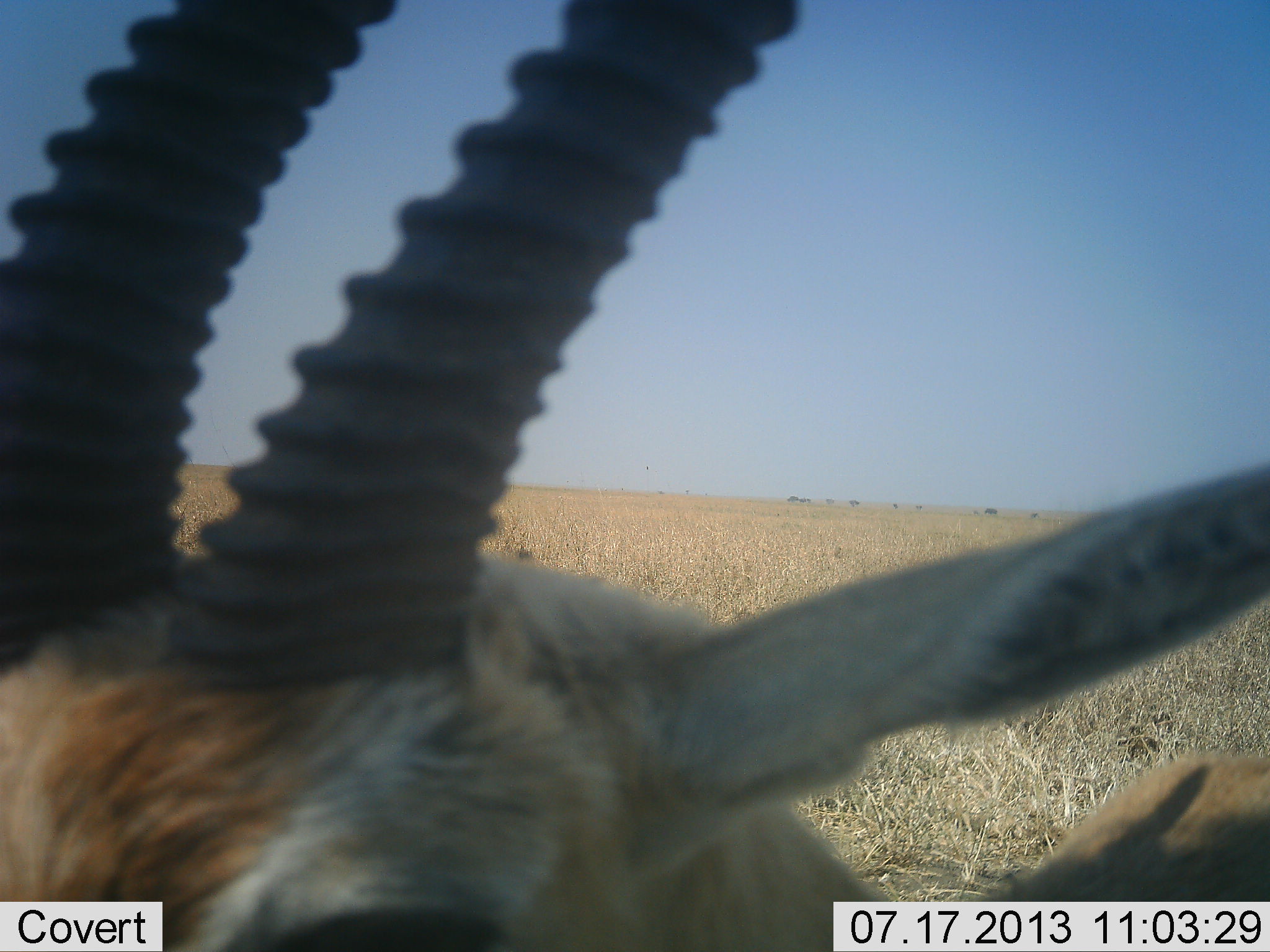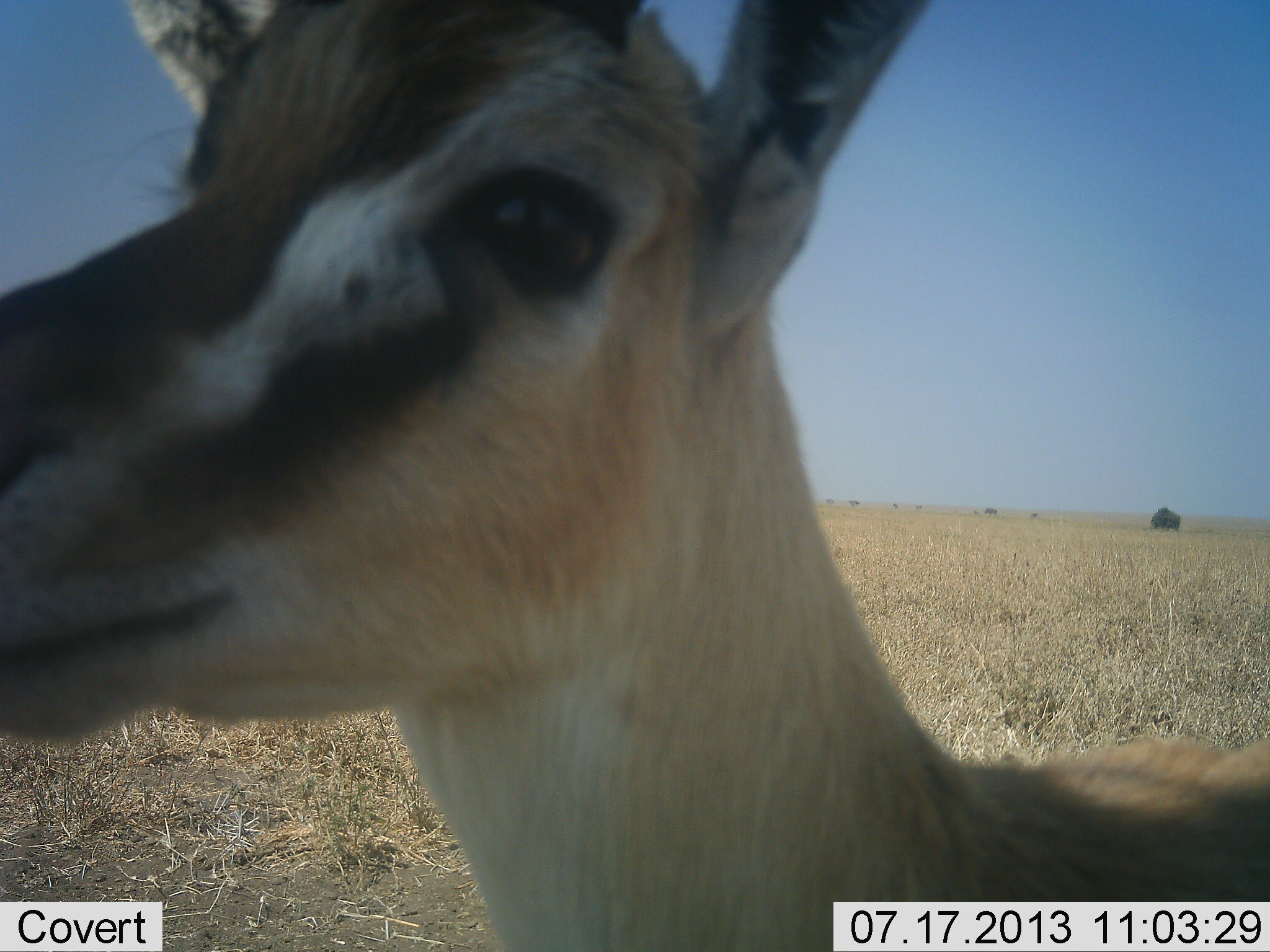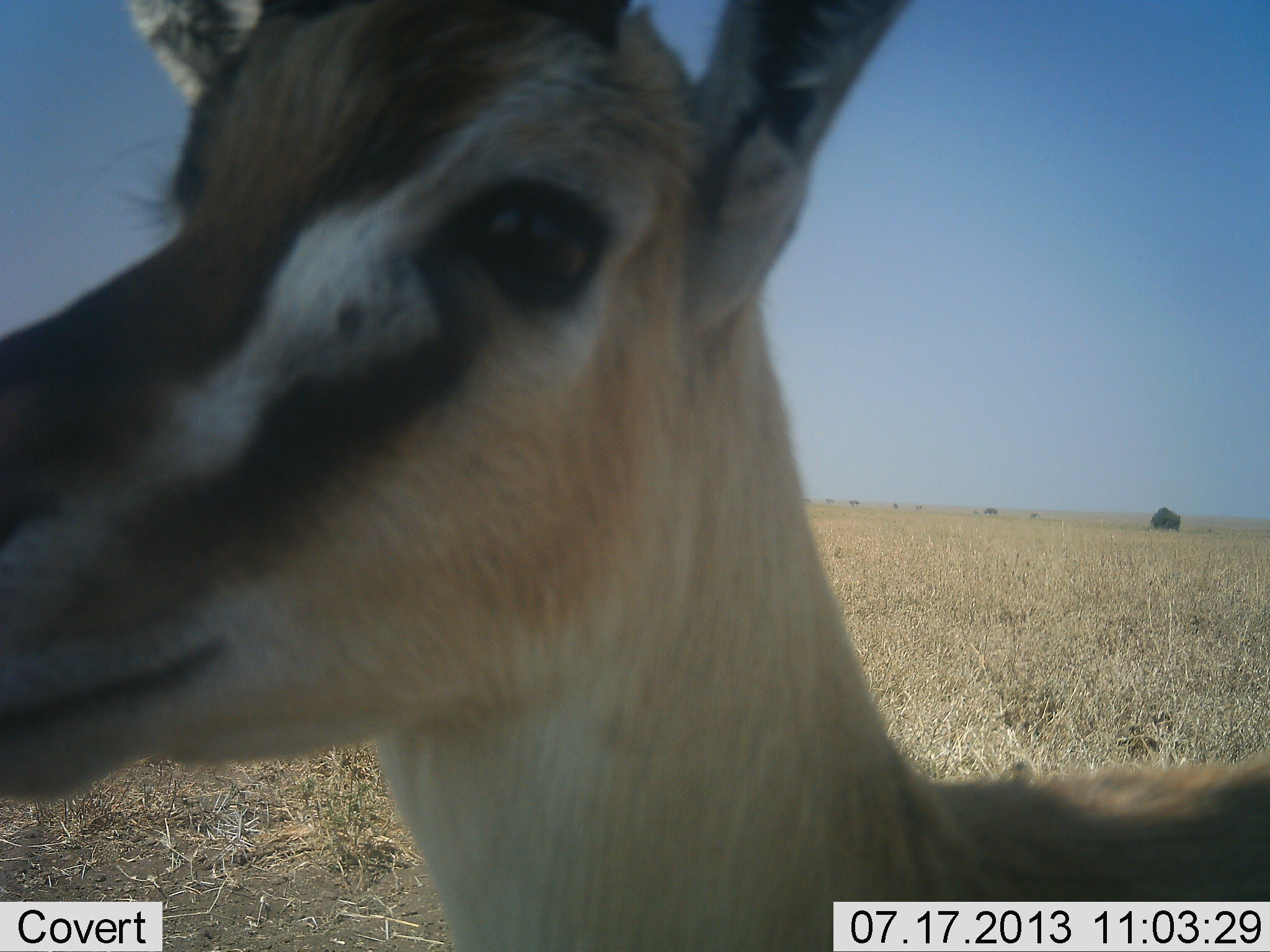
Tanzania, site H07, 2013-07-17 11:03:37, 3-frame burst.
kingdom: Animalia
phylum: Chordata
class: Mammalia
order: Artiodactyla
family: Bovidae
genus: Eudorcas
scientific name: Eudorcas thomsonii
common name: thomson's gazelle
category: gazellethomsons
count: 1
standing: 82%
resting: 0%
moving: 11%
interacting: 4%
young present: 0%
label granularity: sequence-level